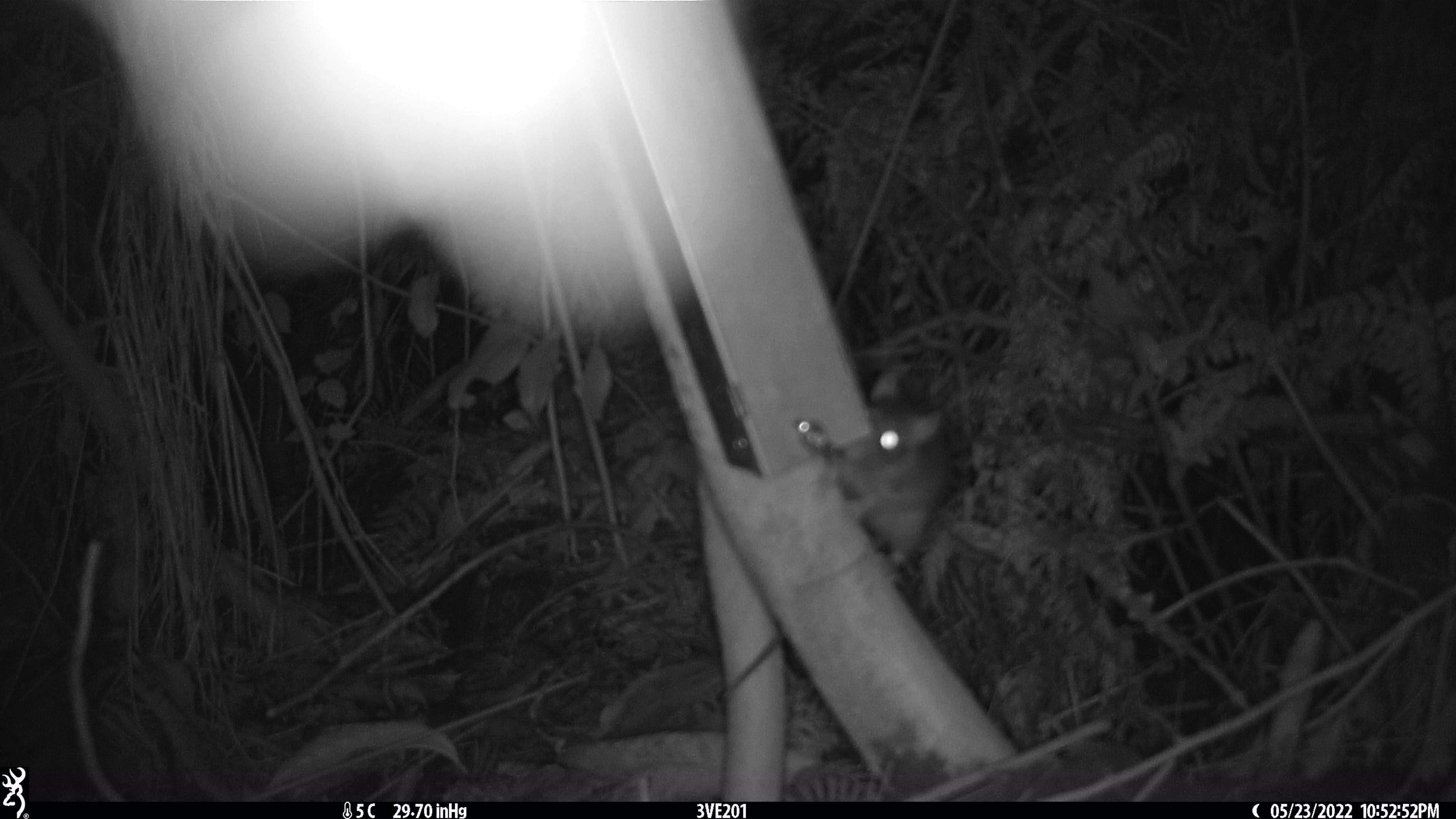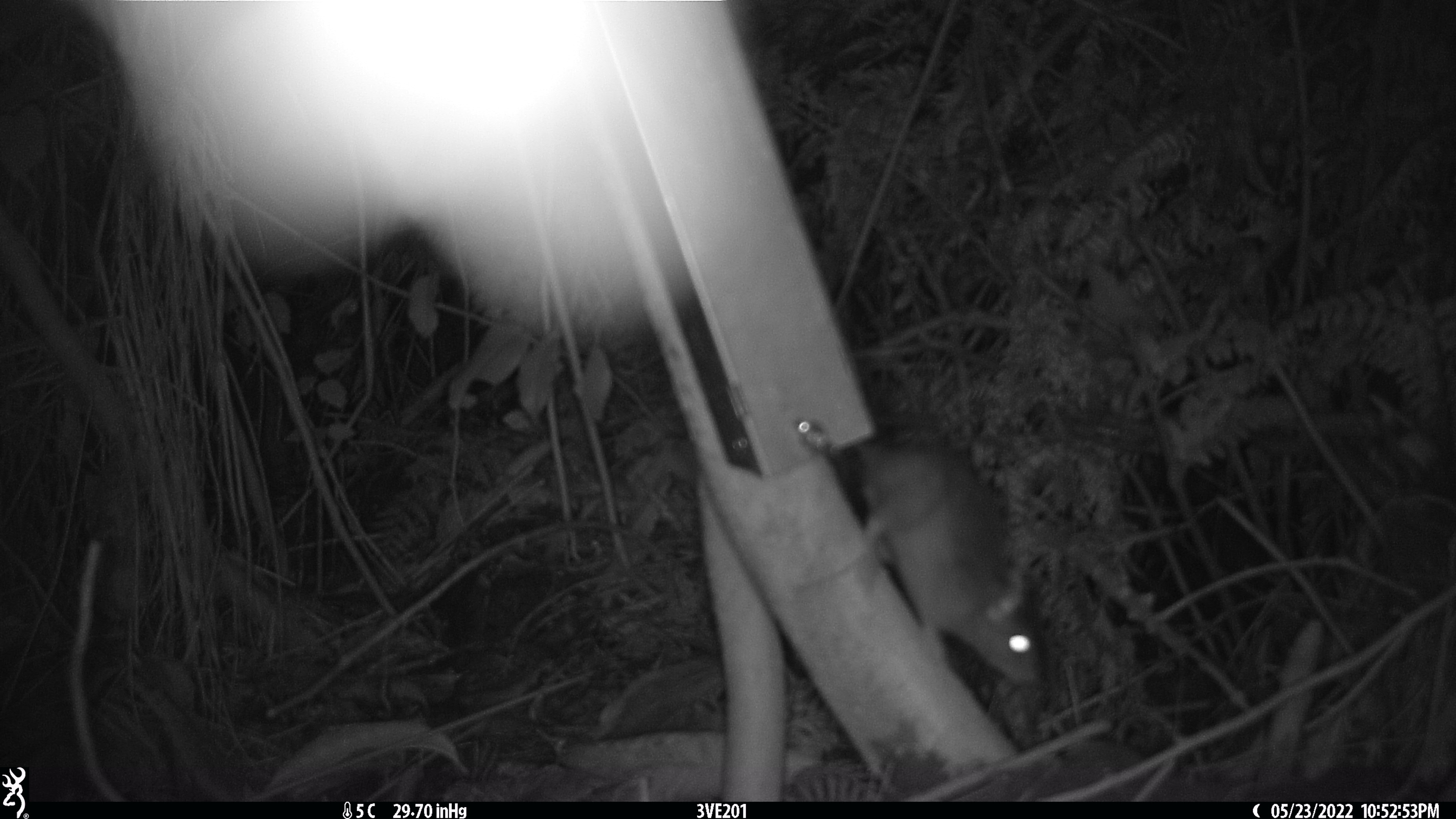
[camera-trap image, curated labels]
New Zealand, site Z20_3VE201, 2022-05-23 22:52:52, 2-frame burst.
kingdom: Animalia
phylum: Chordata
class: Mammalia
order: Rodentia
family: Muridae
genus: Rattus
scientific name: Rattus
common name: rat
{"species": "rat (Rattus)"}